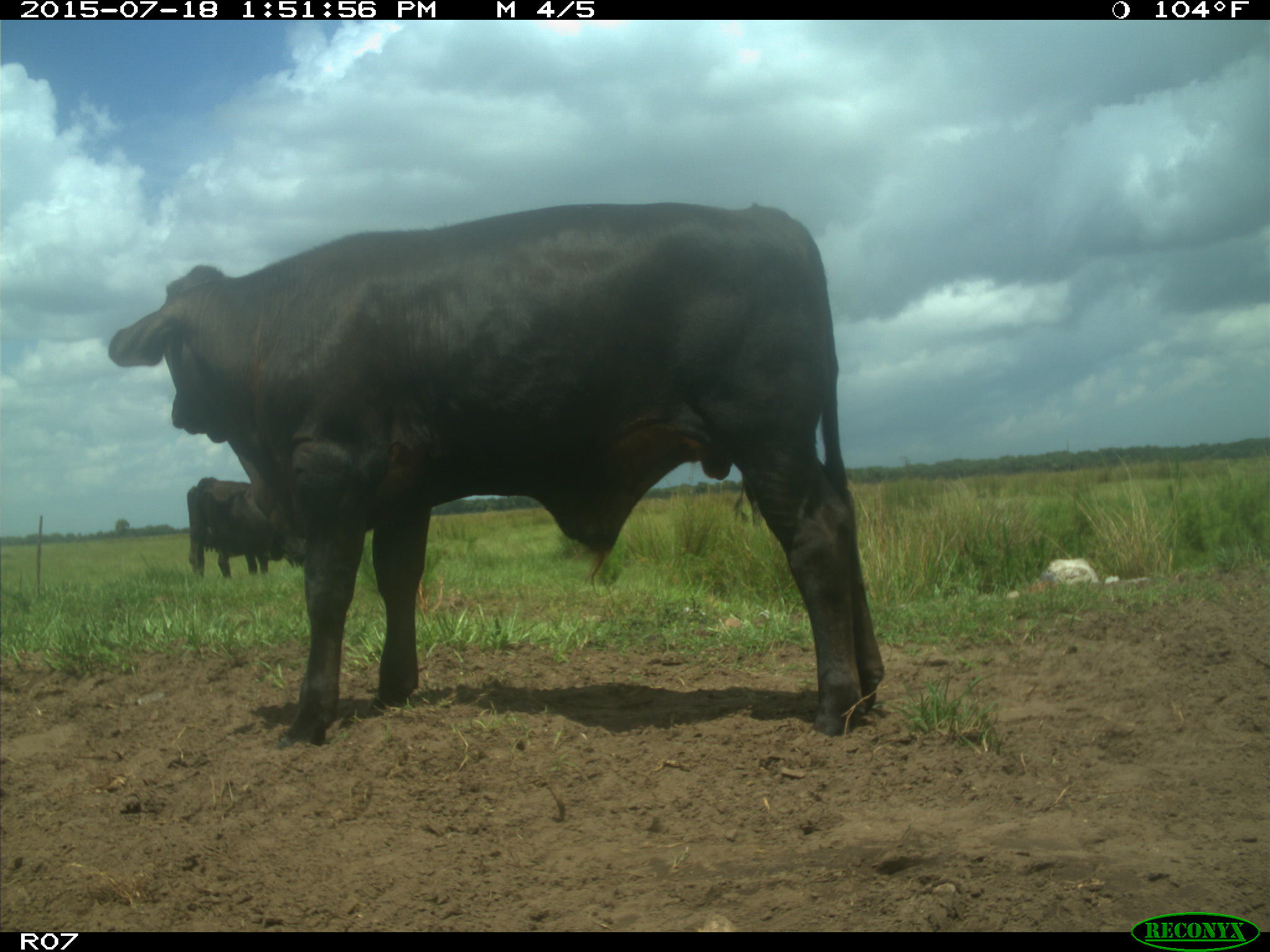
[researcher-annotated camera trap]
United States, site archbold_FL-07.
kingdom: Animalia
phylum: Chordata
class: Mammalia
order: Artiodactyla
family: Bovidae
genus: Bos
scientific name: Bos taurus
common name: domestic cow